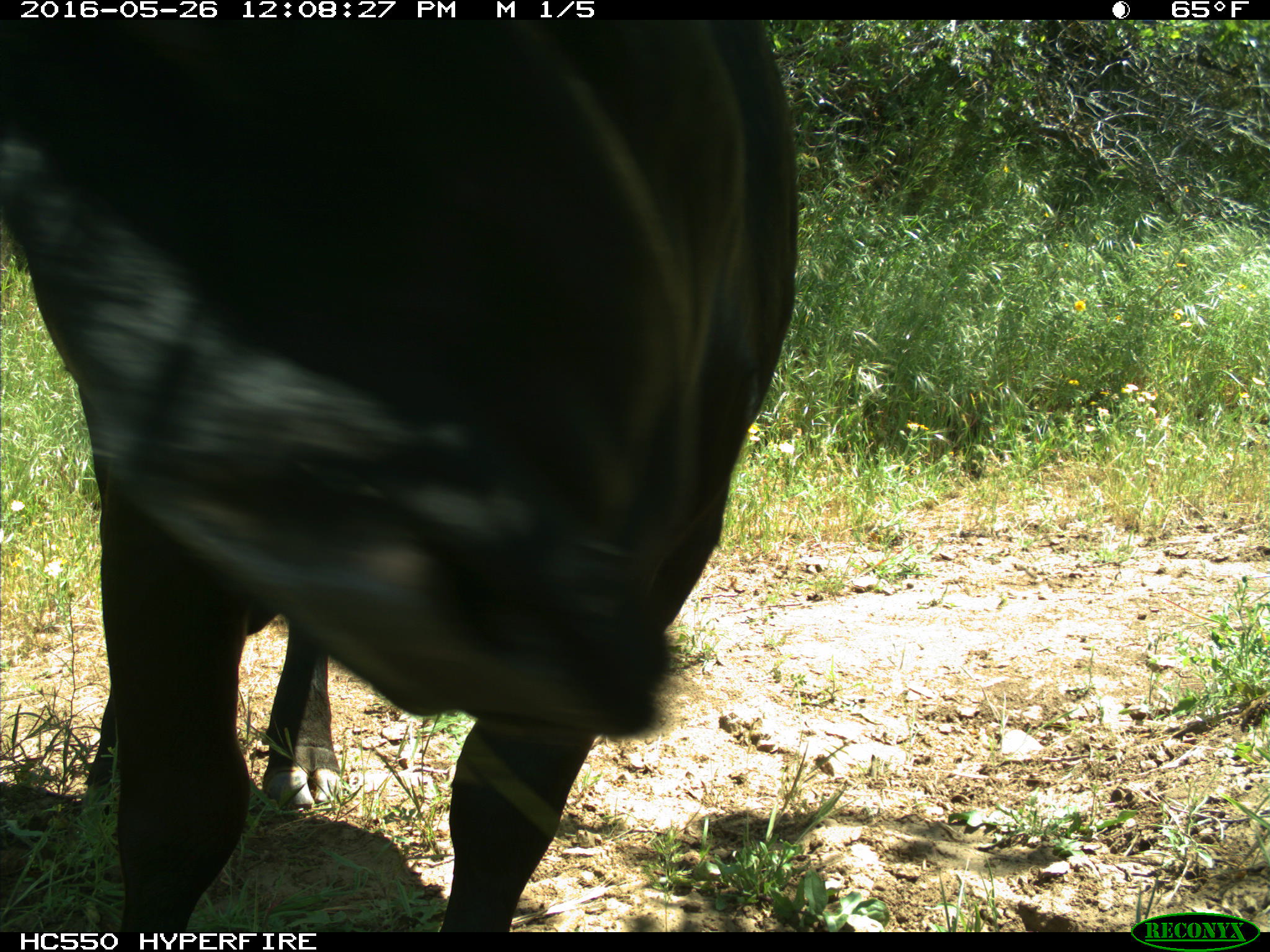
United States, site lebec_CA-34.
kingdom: Animalia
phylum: Chordata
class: Mammalia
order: Artiodactyla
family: Bovidae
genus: Bos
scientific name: Bos taurus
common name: domestic cow